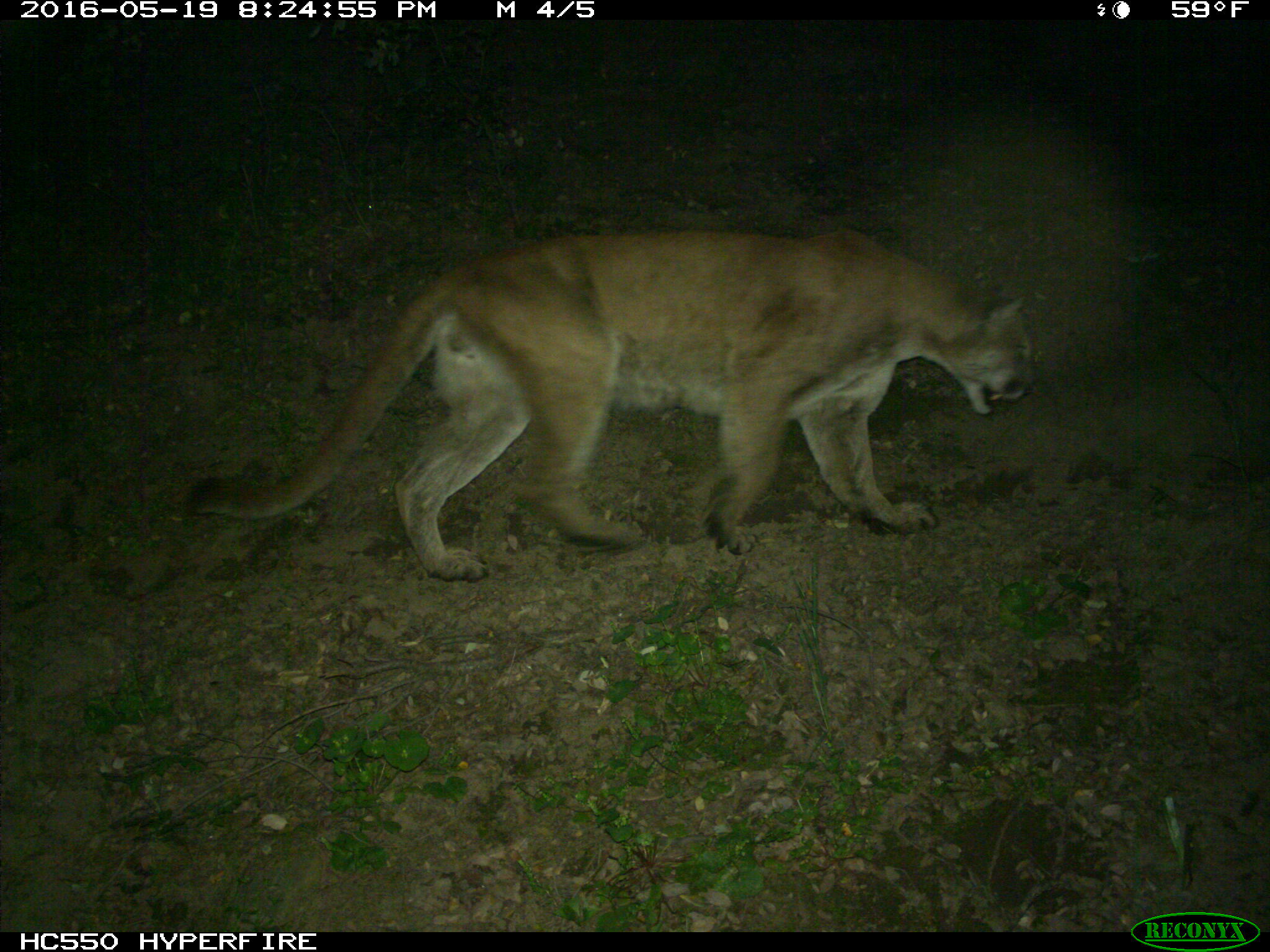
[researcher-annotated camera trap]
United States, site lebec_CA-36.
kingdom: Animalia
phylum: Chordata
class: Mammalia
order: Carnivora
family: Felidae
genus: Puma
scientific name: Puma concolor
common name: mountain lion